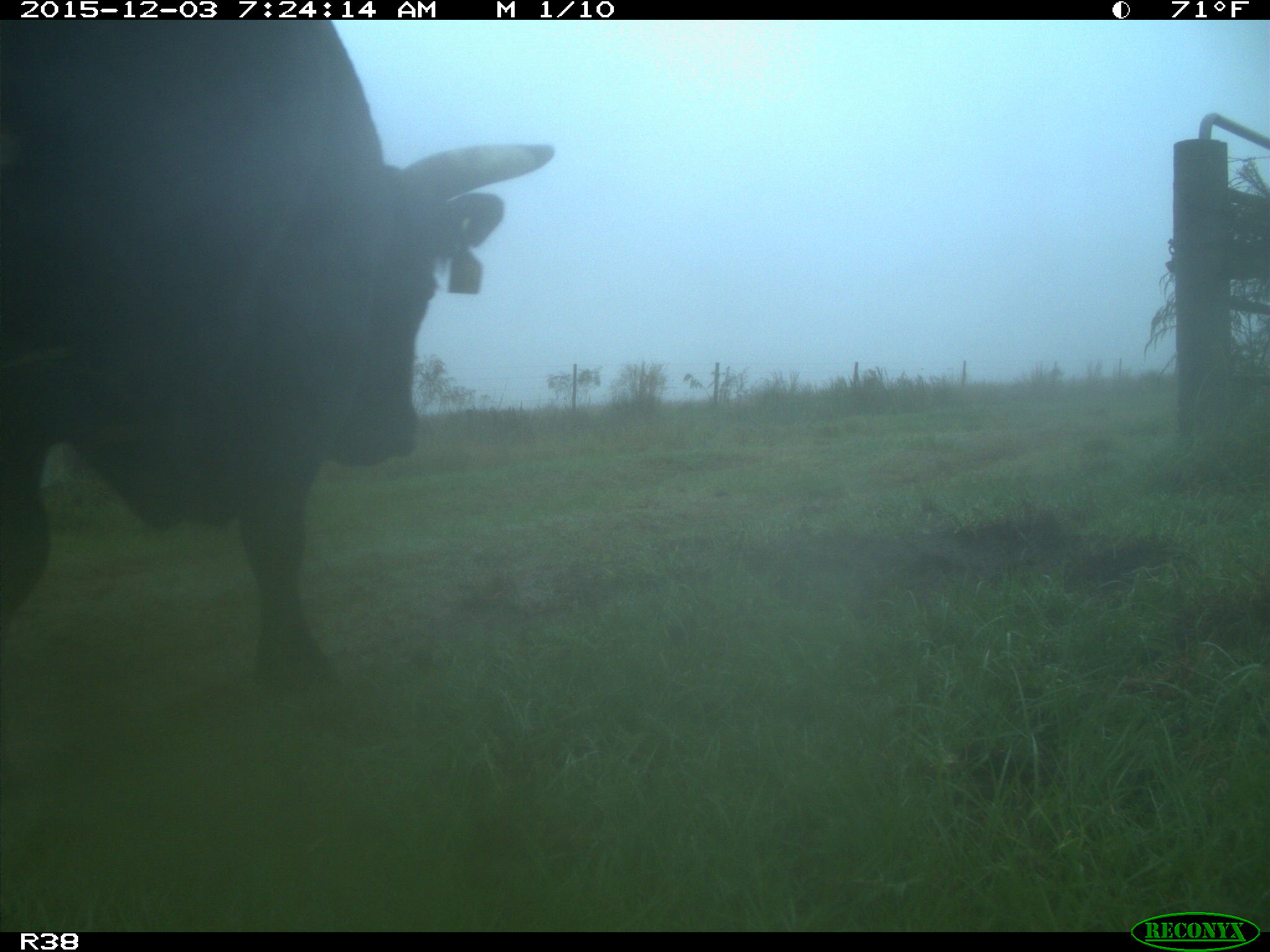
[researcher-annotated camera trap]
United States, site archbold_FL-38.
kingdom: Animalia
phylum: Chordata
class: Mammalia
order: Artiodactyla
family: Bovidae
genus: Bos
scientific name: Bos taurus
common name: domestic cow